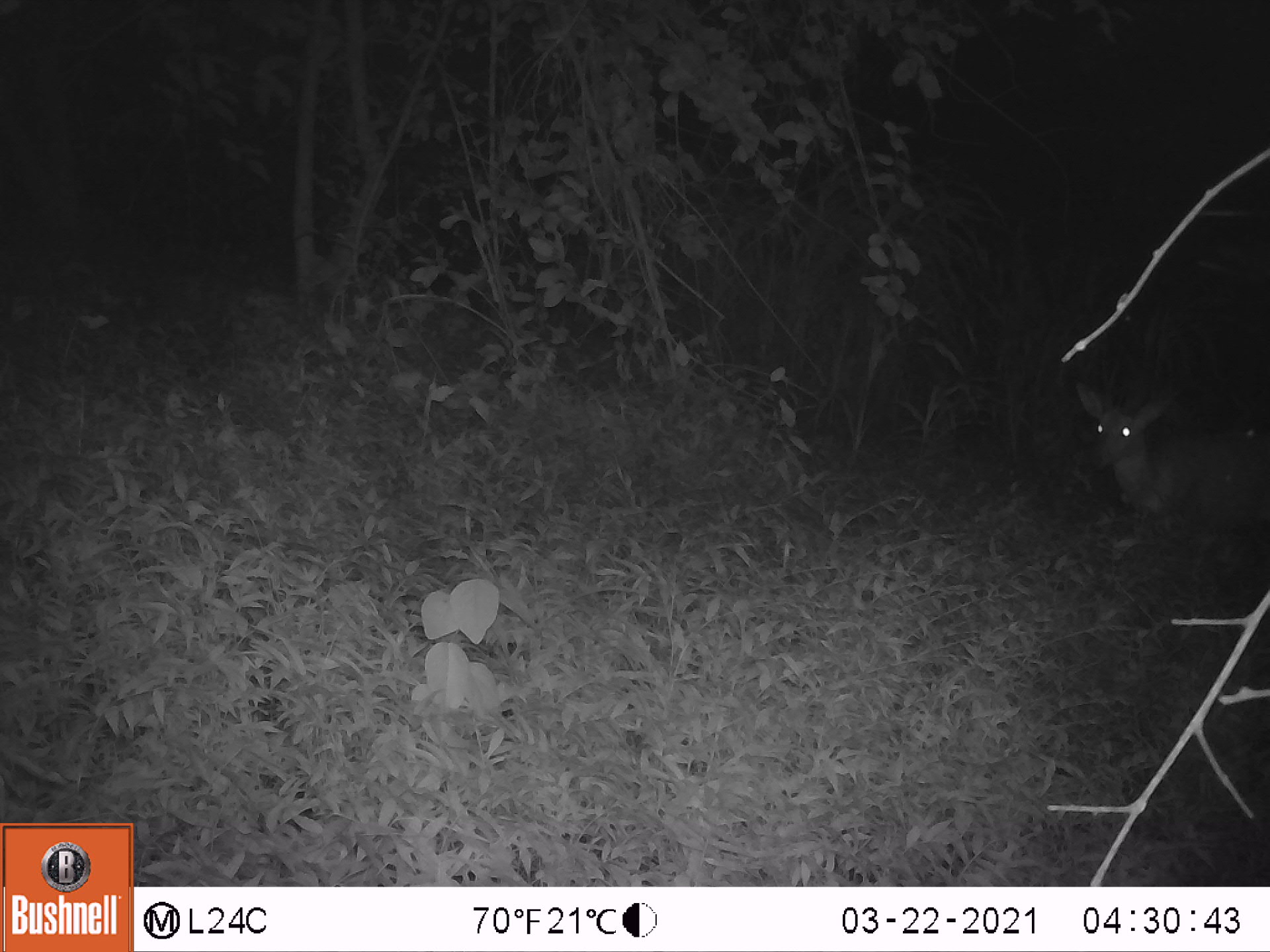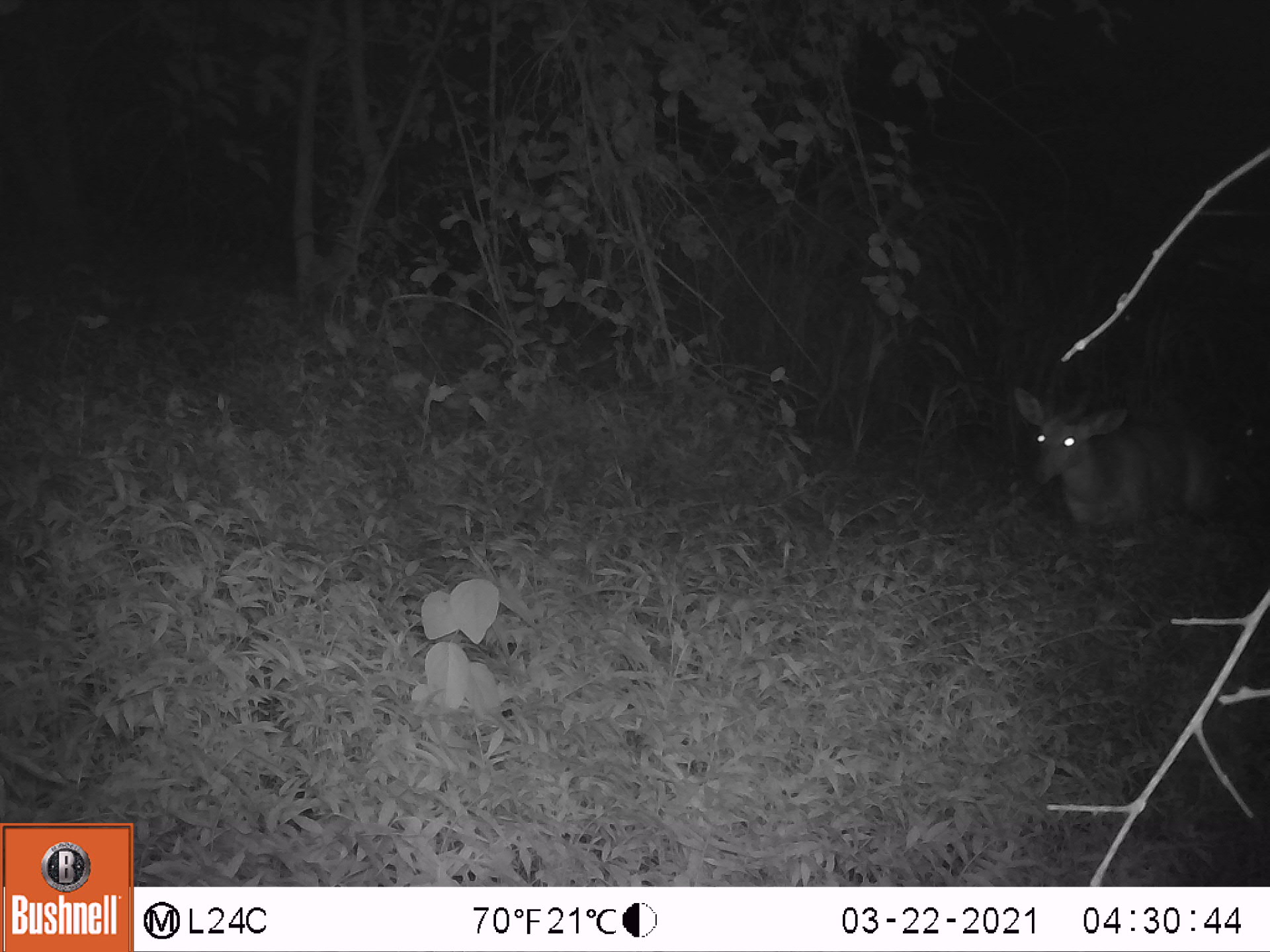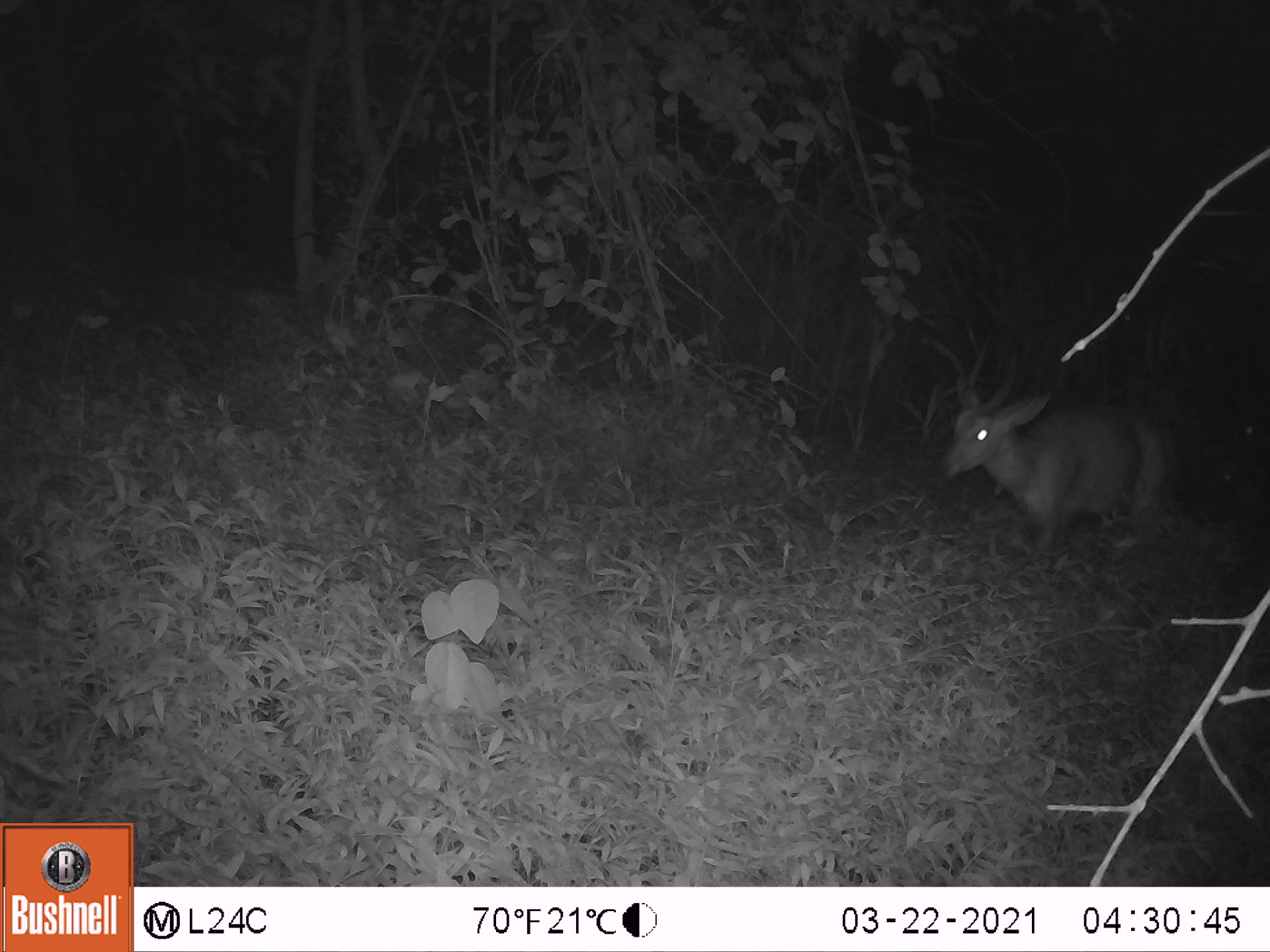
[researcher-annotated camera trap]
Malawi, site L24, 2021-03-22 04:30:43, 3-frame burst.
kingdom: Animalia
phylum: Chordata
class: Mammalia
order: Artiodactyla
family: Bovidae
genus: Tragelaphus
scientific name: Tragelaphus sylvaticus sylvaticus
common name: cape bushbuck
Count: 1.